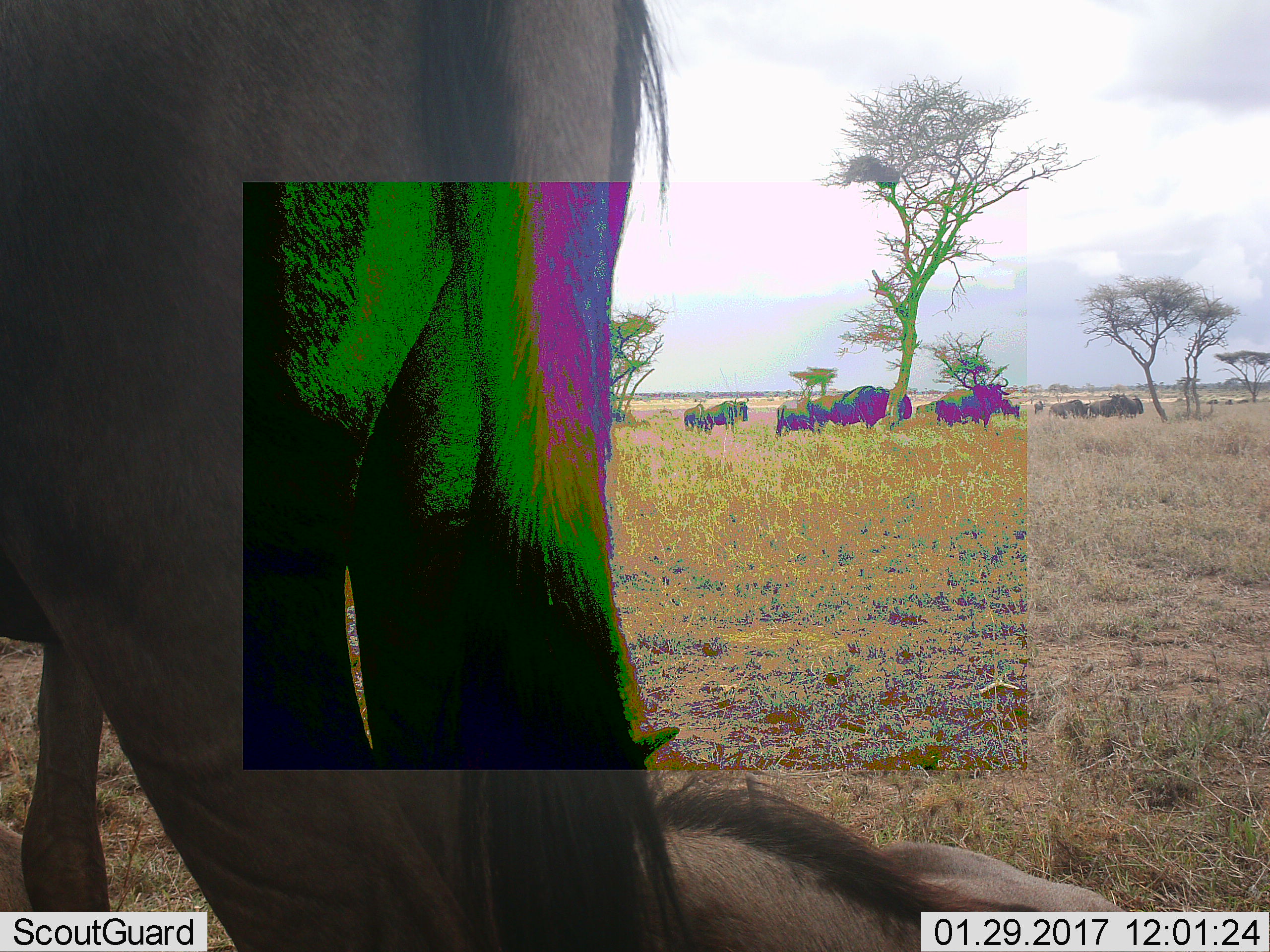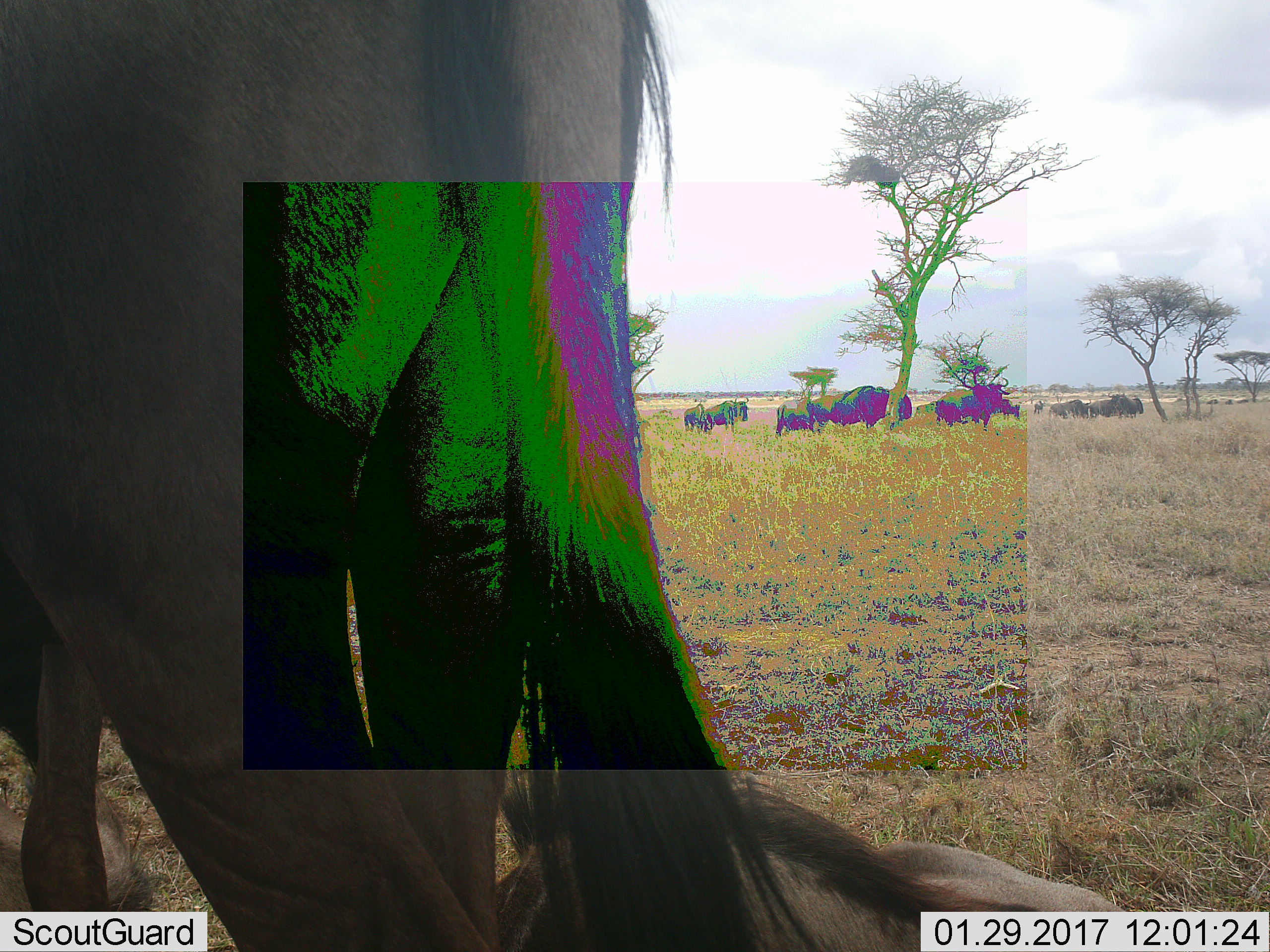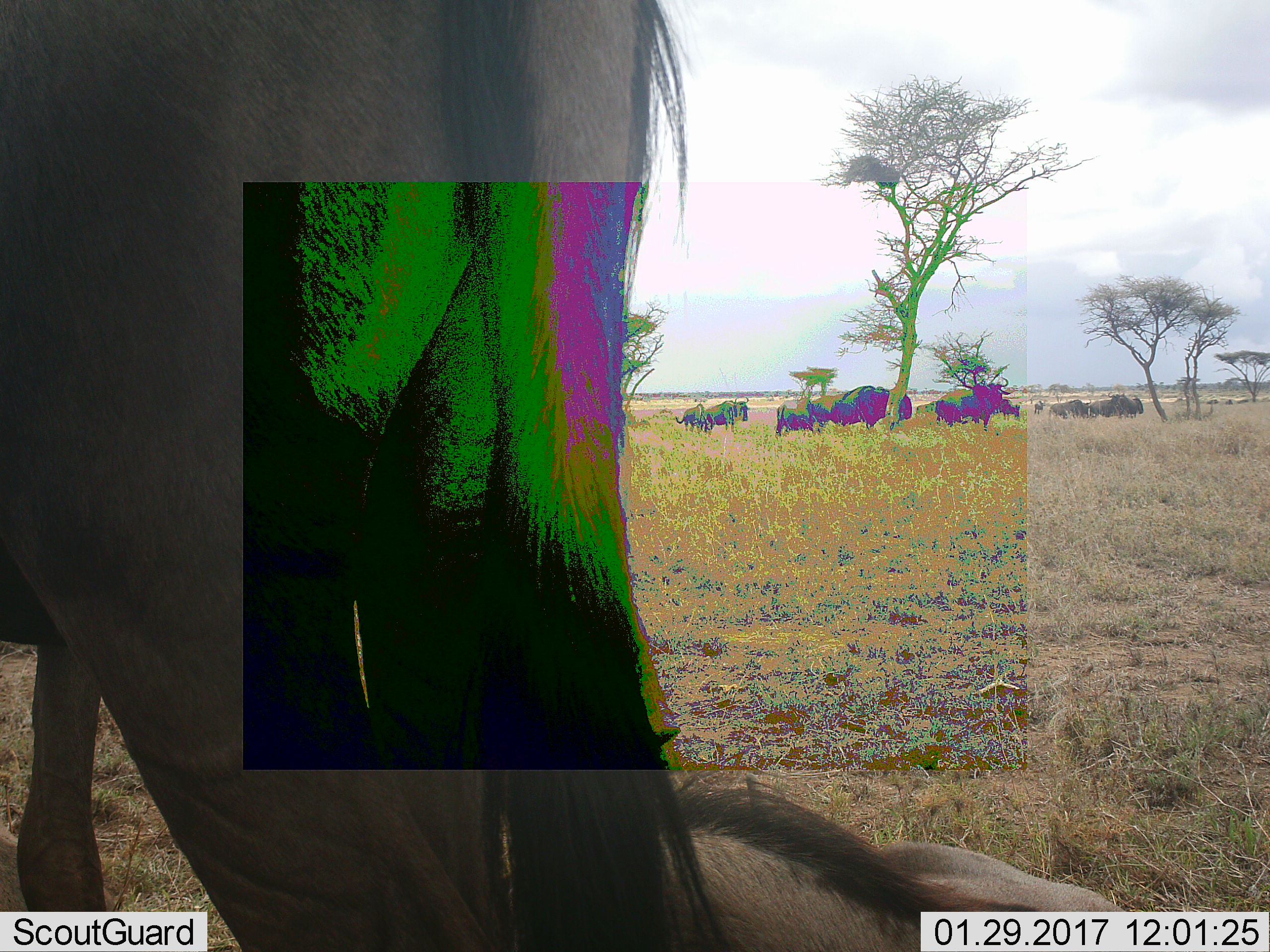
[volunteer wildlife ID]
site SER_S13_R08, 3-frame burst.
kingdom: Animalia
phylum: Chordata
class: Mammalia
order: Artiodactyla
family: Bovidae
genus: Connochaetes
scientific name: Connochaetes taurinus taurinus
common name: blue wildebeest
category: wildebeestblue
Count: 11-50.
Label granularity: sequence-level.